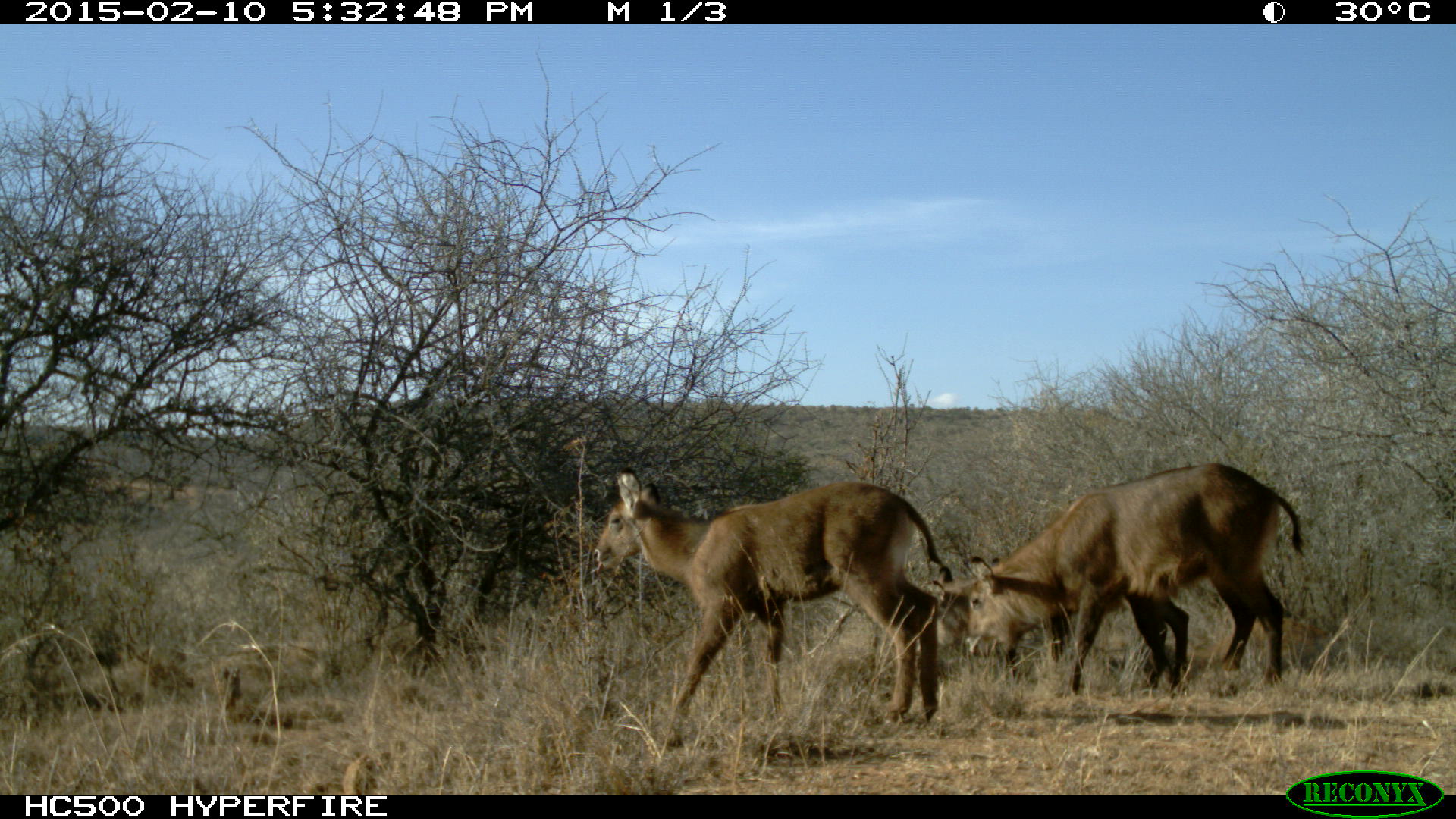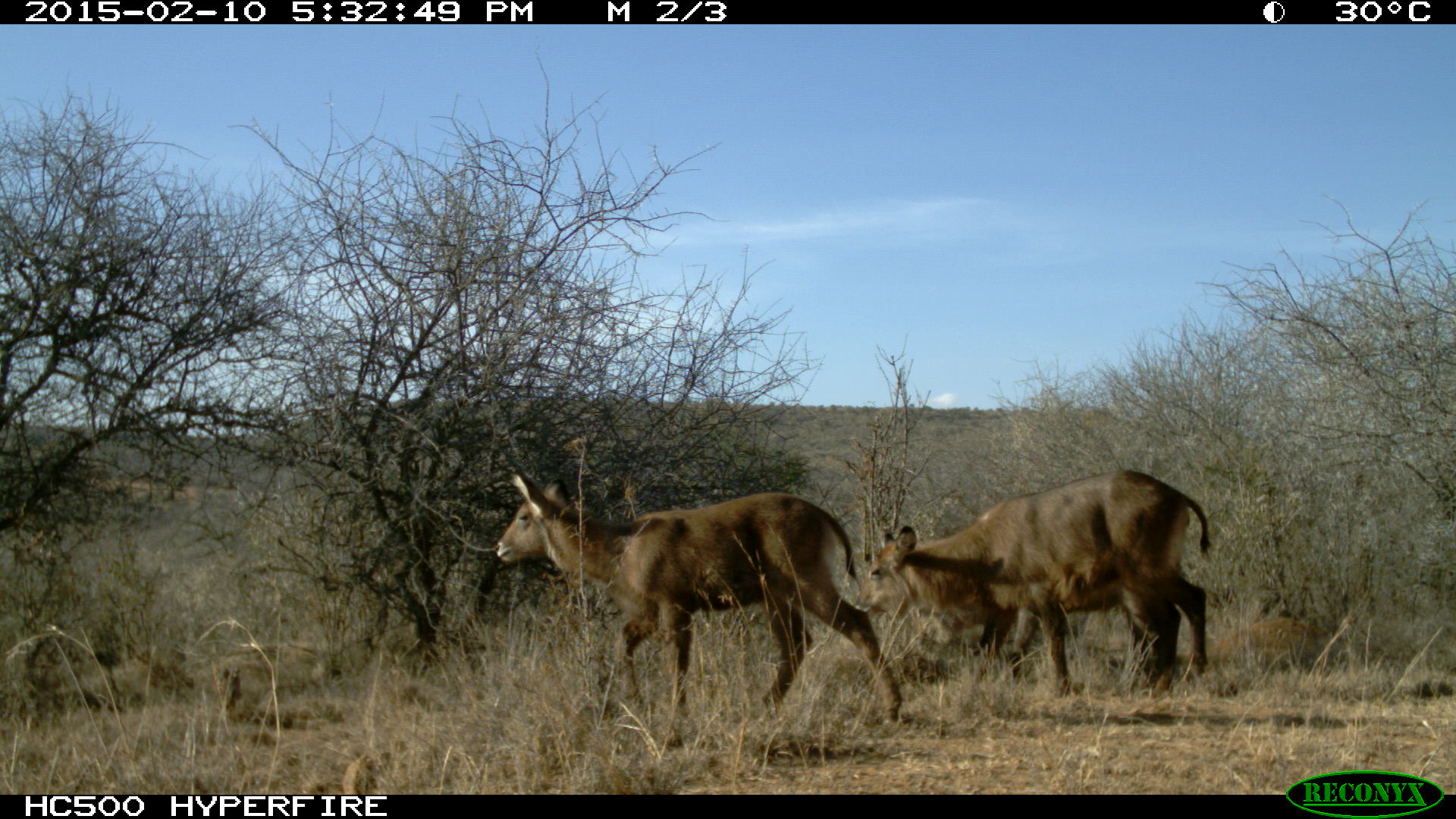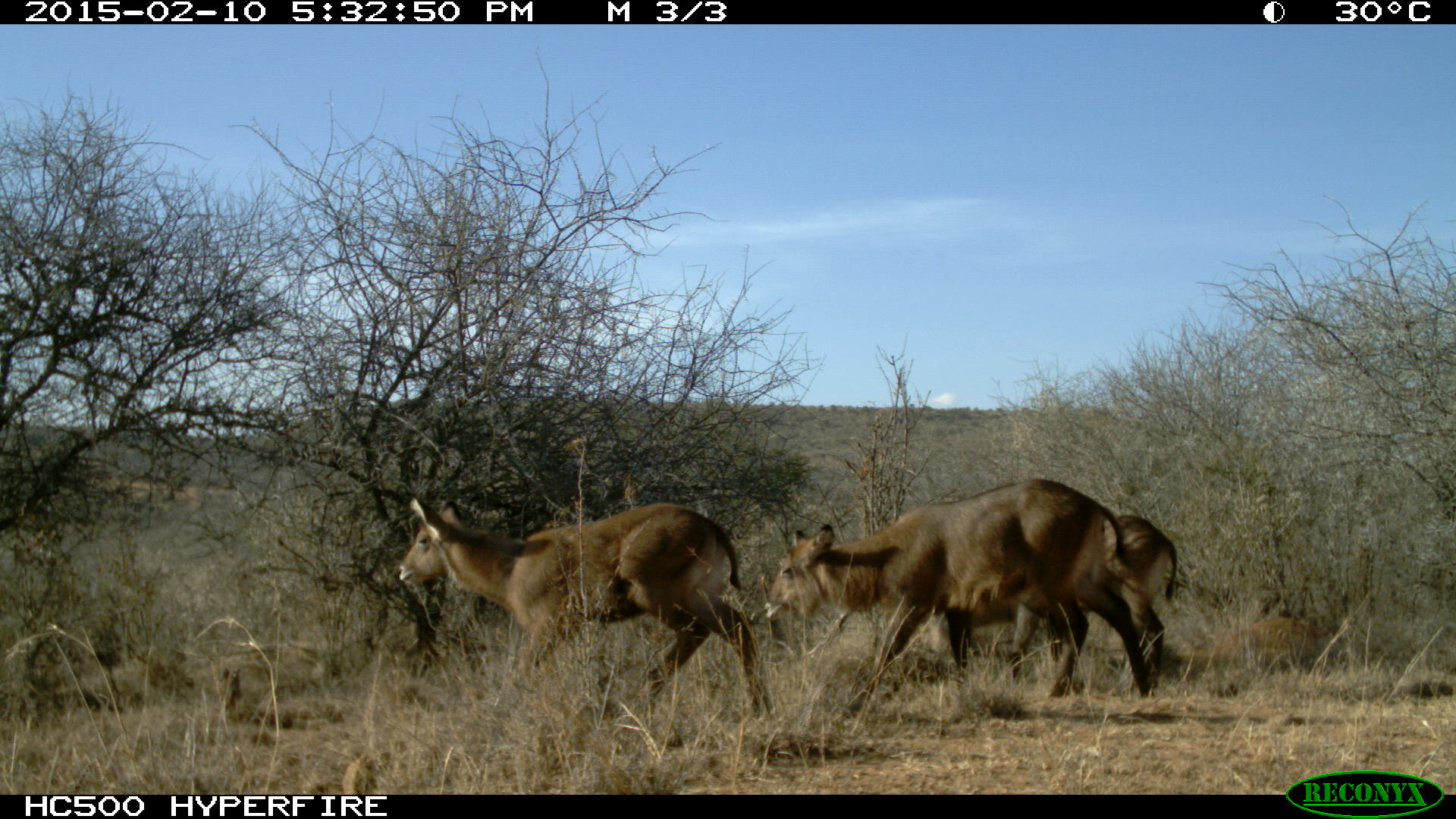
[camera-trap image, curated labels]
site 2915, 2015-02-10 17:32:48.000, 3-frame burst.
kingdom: Animalia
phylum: Chordata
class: Mammalia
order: Artiodactyla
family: Bovidae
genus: Kobus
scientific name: Kobus ellipsiprymnus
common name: waterbuck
Kobus ellipsiprymnus (waterbuck), count 3.